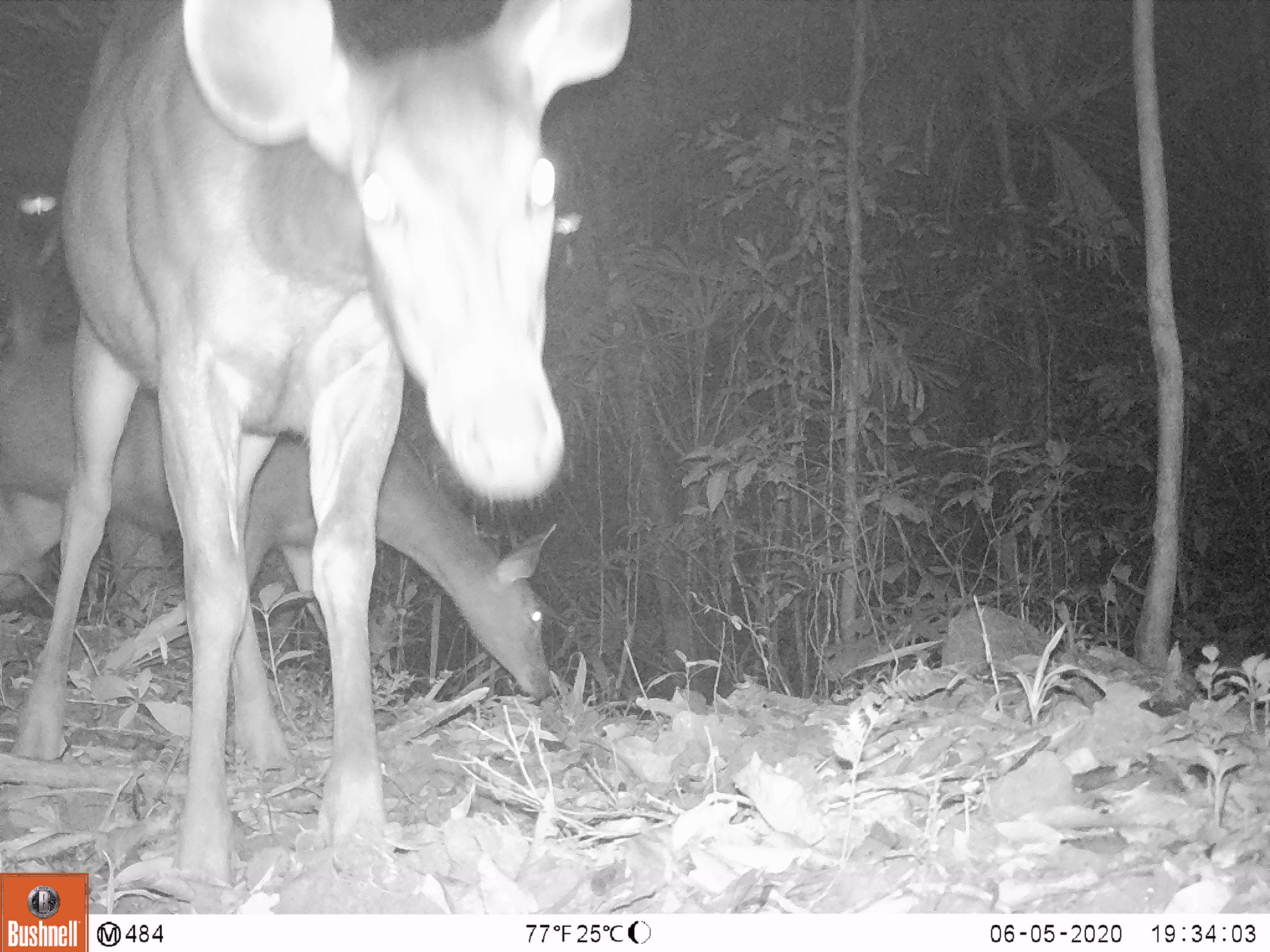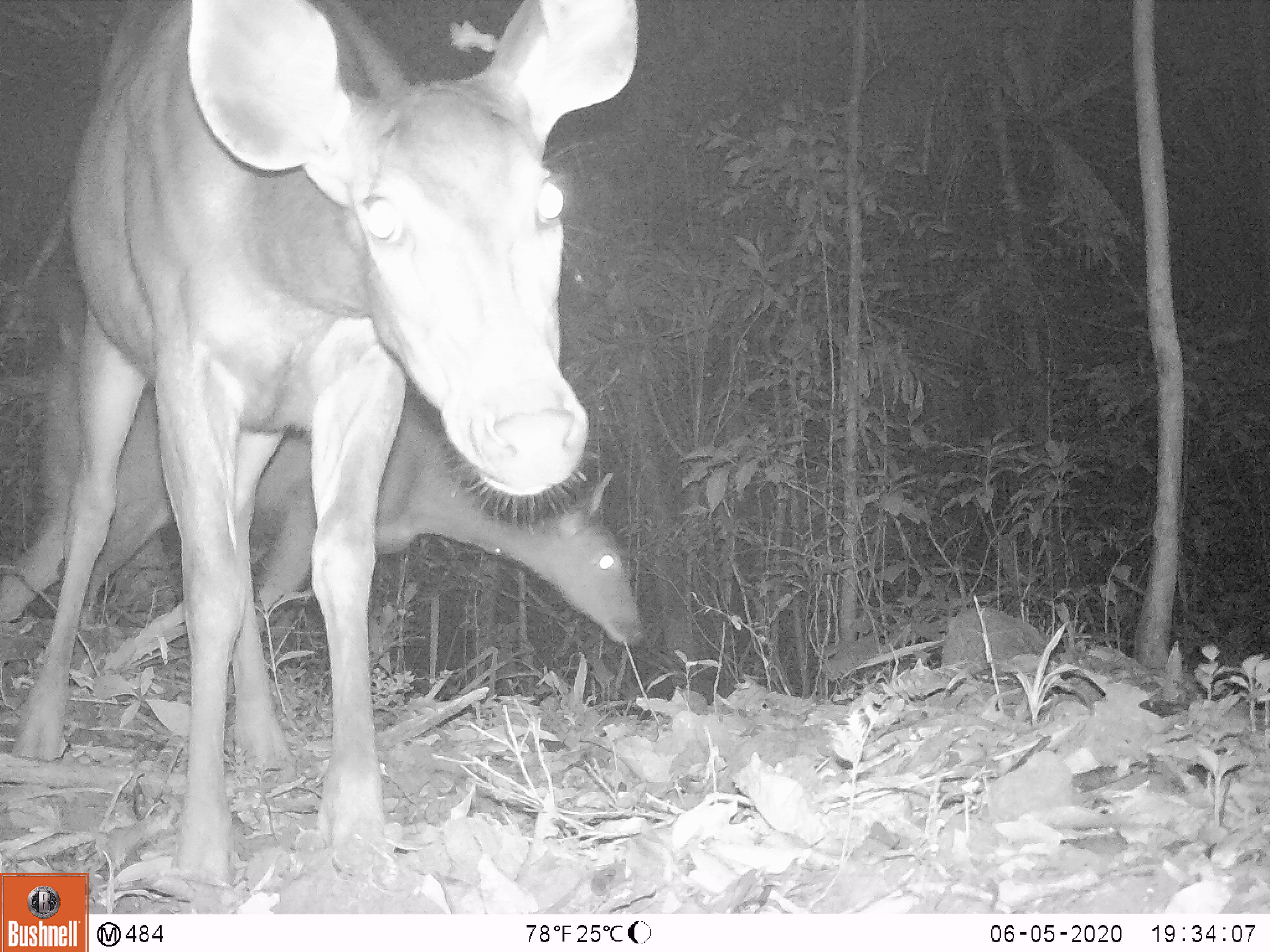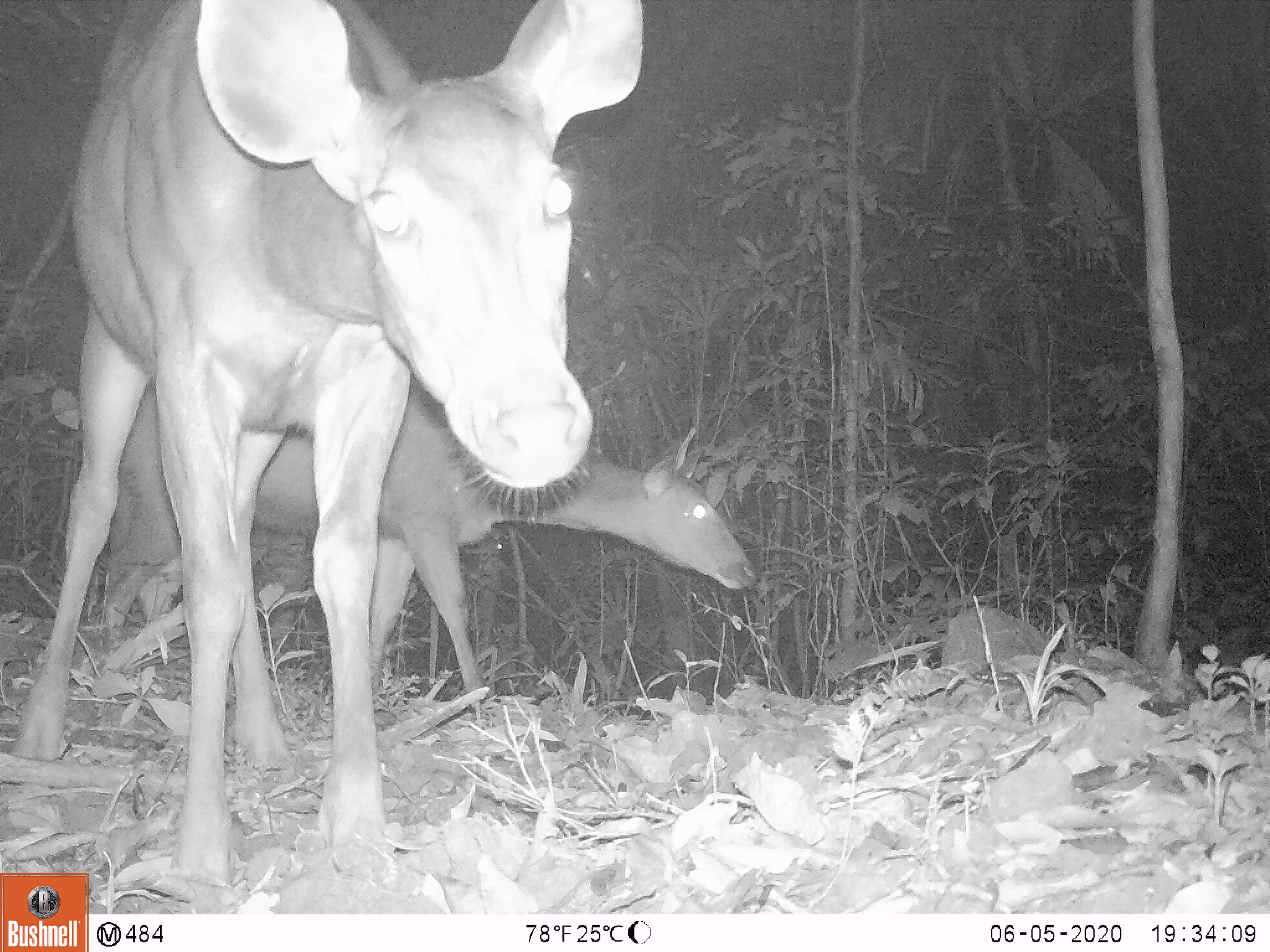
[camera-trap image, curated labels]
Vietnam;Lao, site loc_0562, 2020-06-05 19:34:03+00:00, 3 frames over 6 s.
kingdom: Animalia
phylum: Chordata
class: Mammalia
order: Artiodactyla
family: Cervidae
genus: Rusa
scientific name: Rusa unicolor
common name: sambar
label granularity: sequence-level